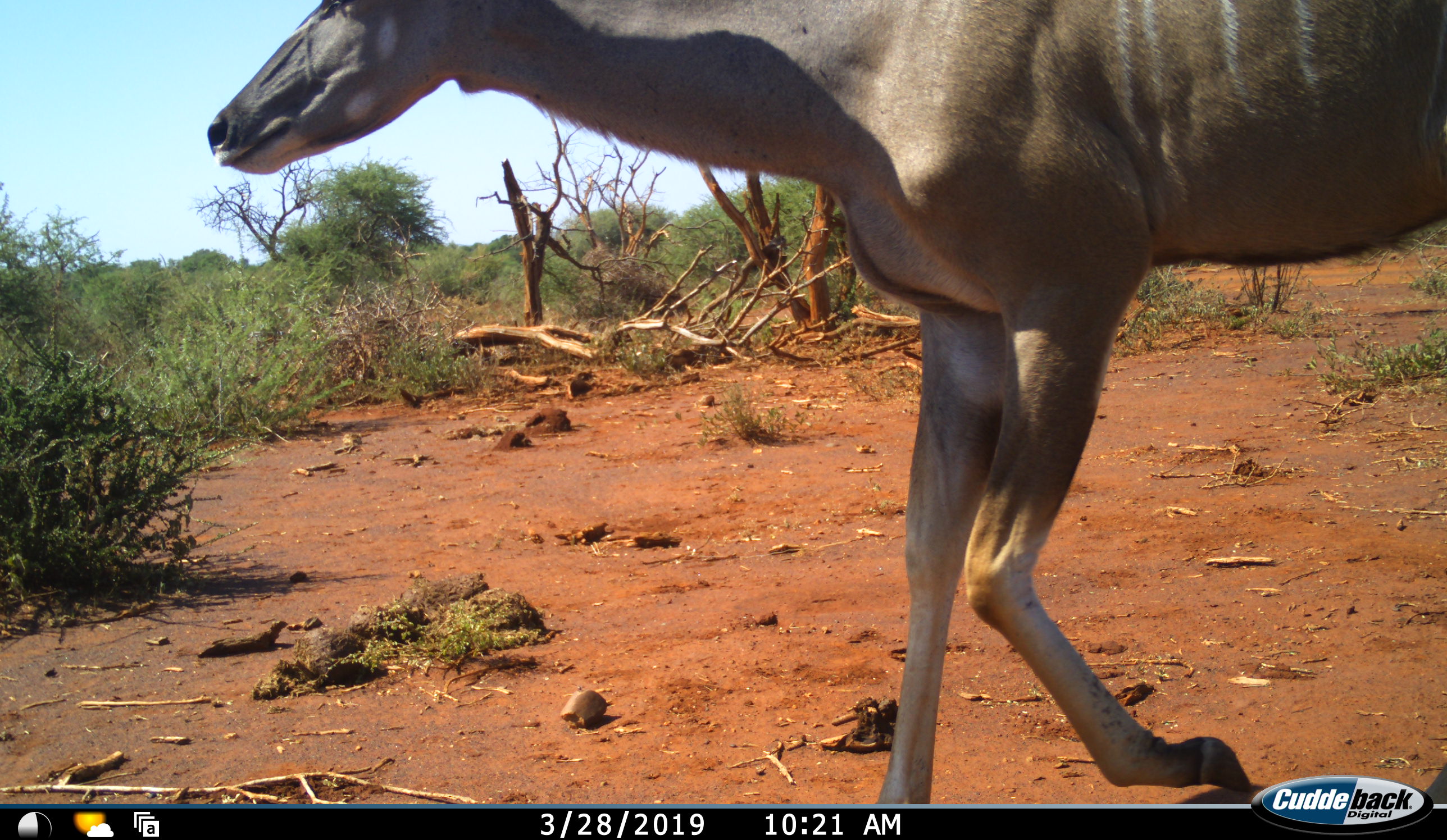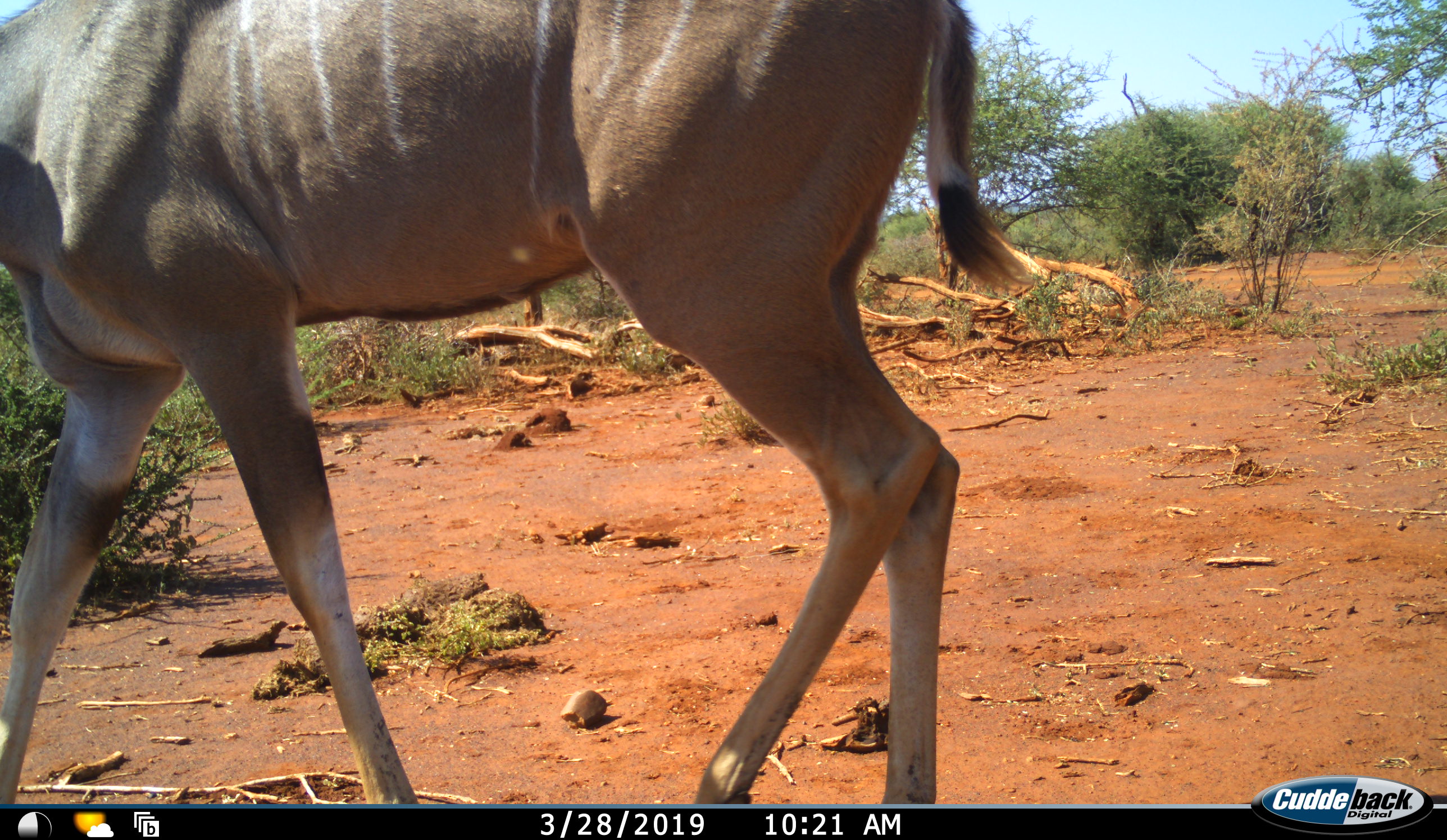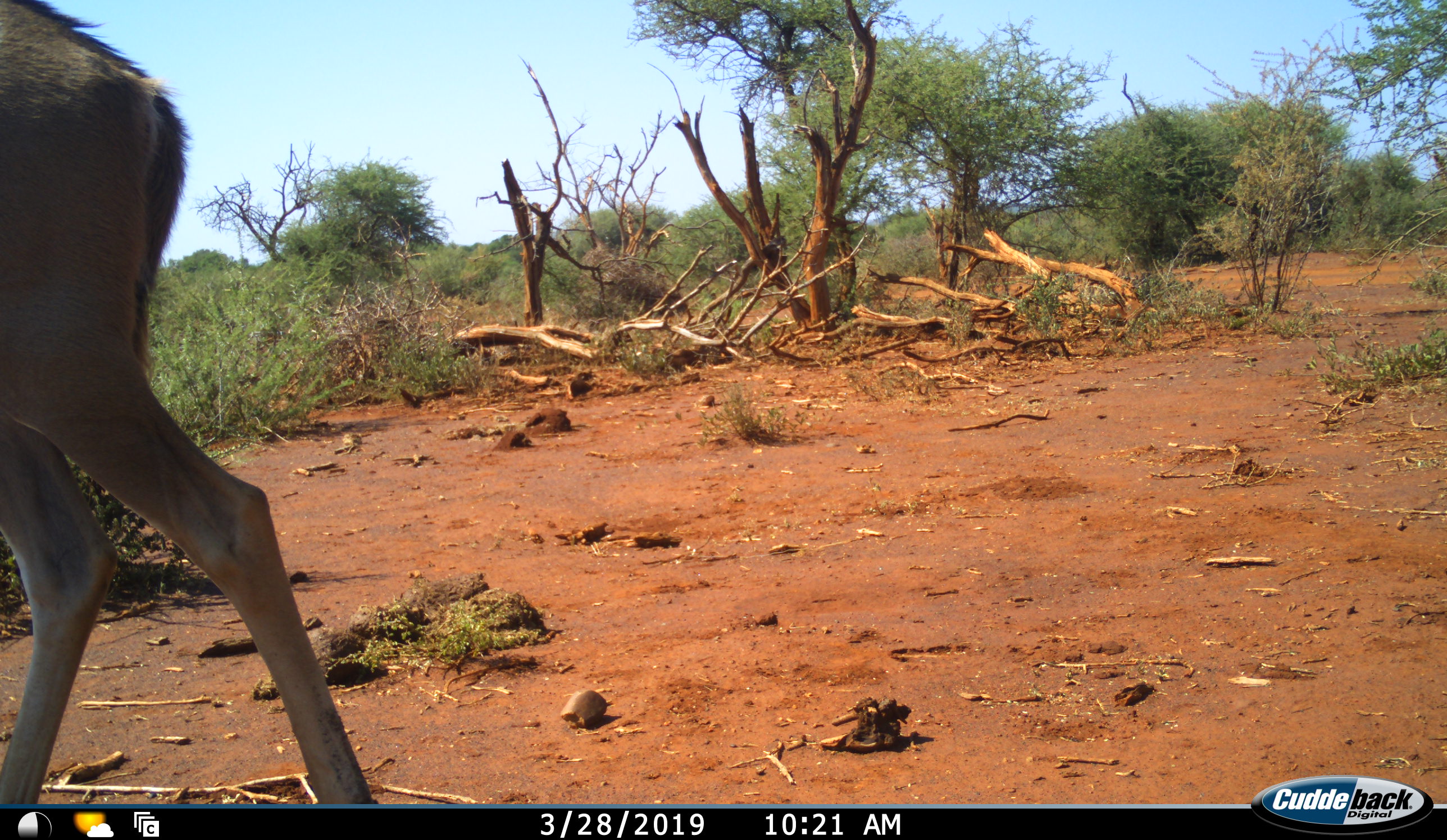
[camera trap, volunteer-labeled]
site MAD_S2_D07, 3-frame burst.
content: unidentified animal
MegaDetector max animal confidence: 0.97